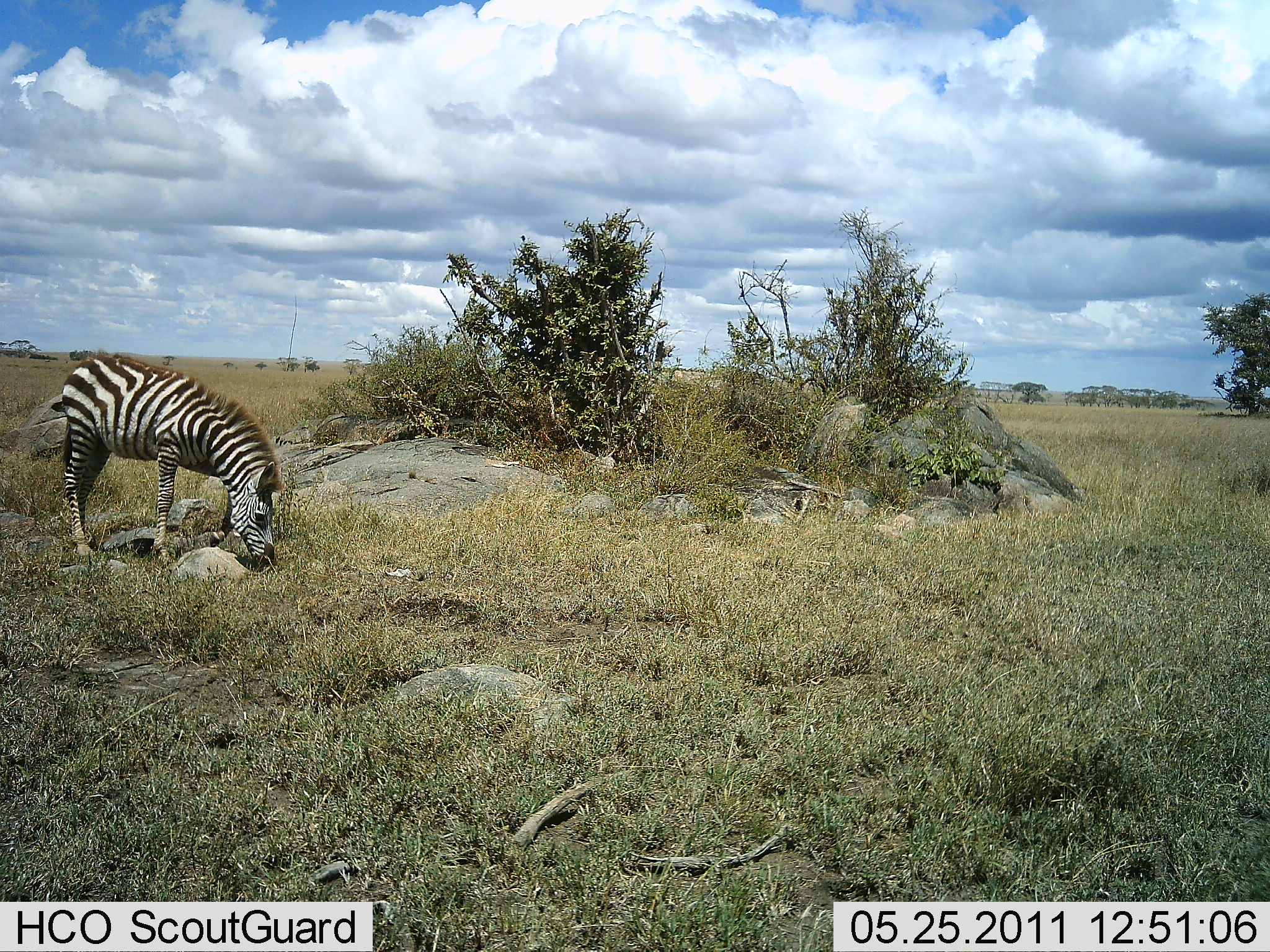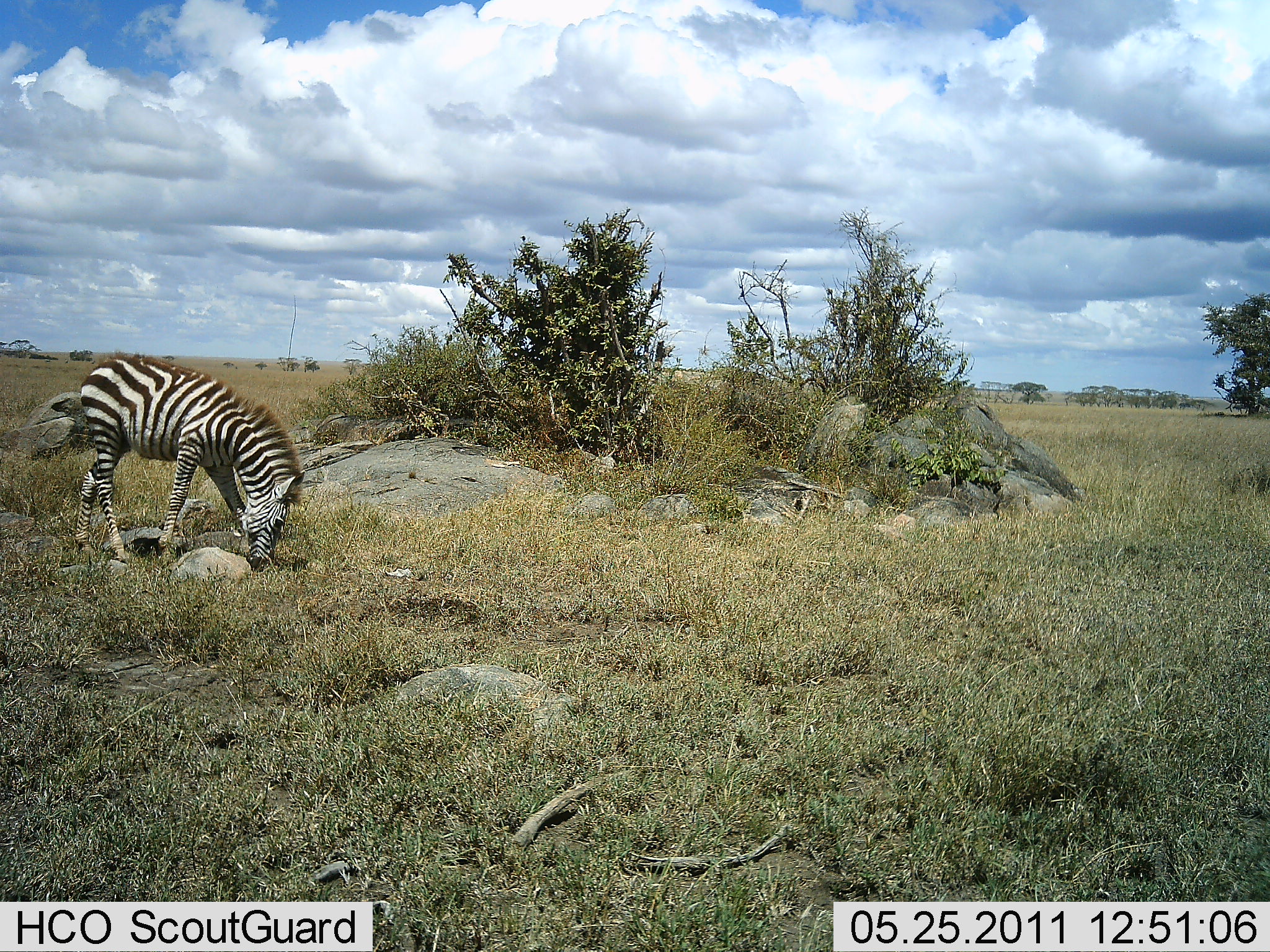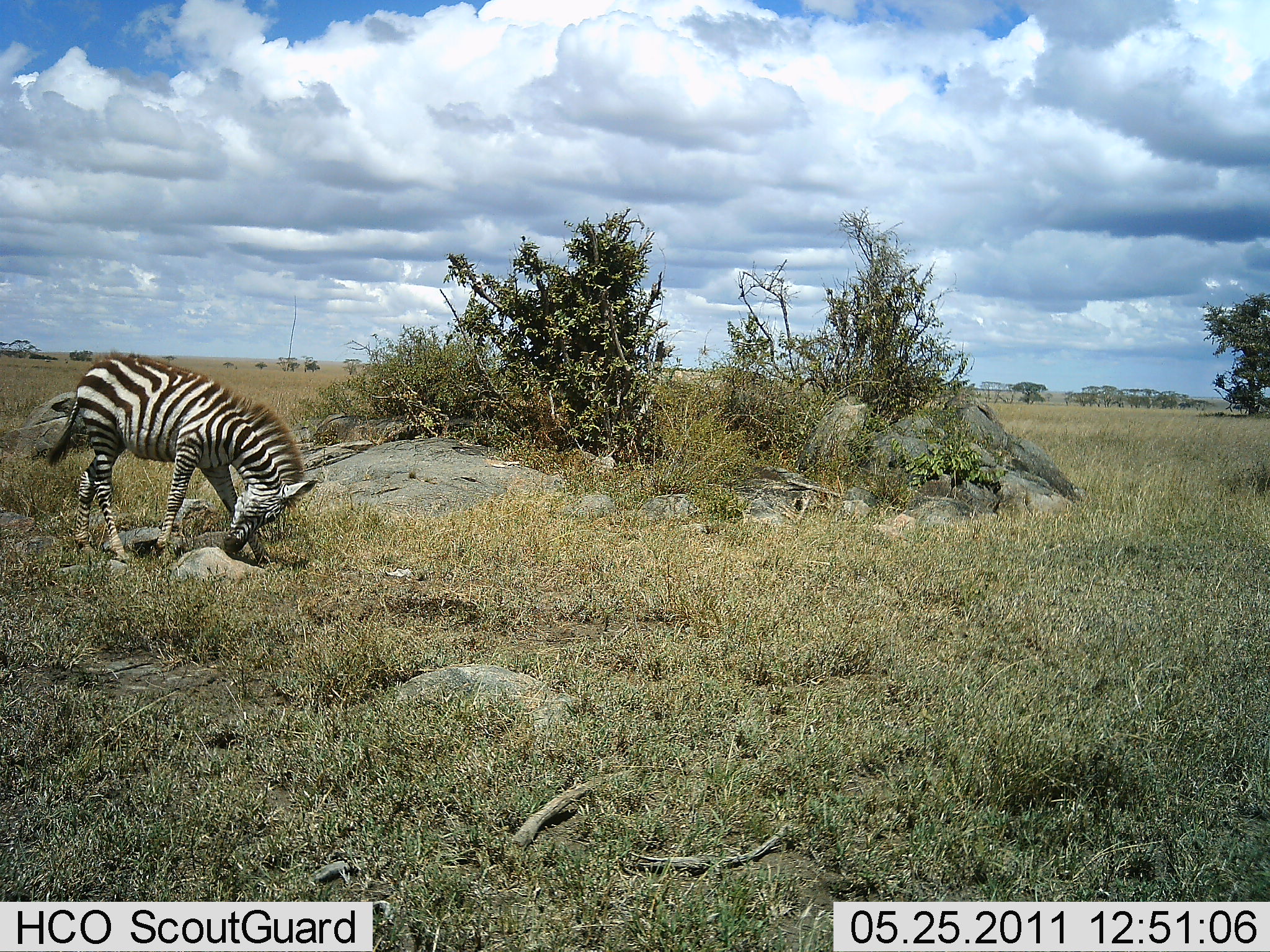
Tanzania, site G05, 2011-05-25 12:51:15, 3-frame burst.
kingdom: Animalia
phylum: Chordata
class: Mammalia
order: Perissodactyla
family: Equidae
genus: Equus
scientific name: Equus quagga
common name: plains zebra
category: zebra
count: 1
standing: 8%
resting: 0%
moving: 0%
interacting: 0%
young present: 17%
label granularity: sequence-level